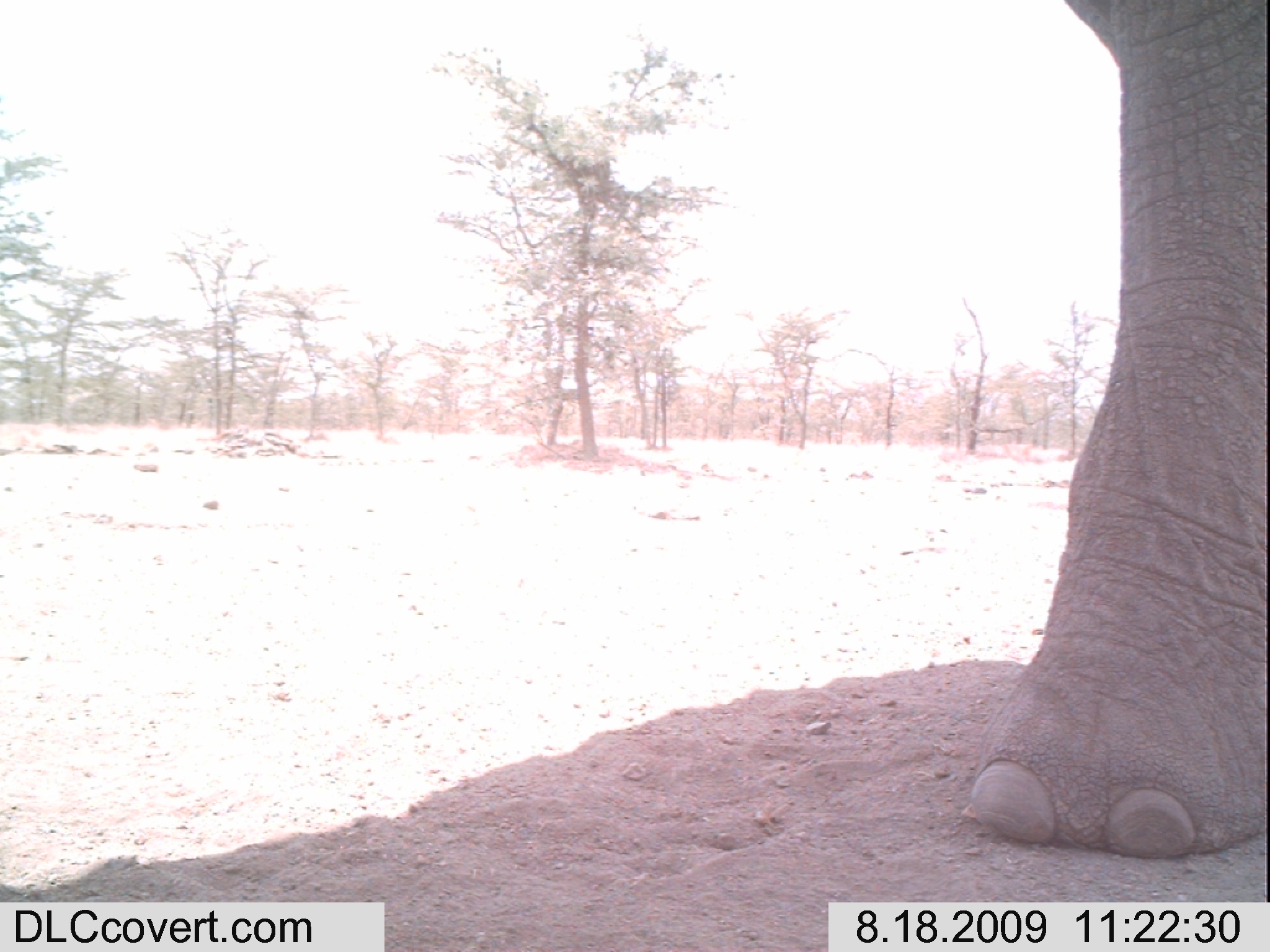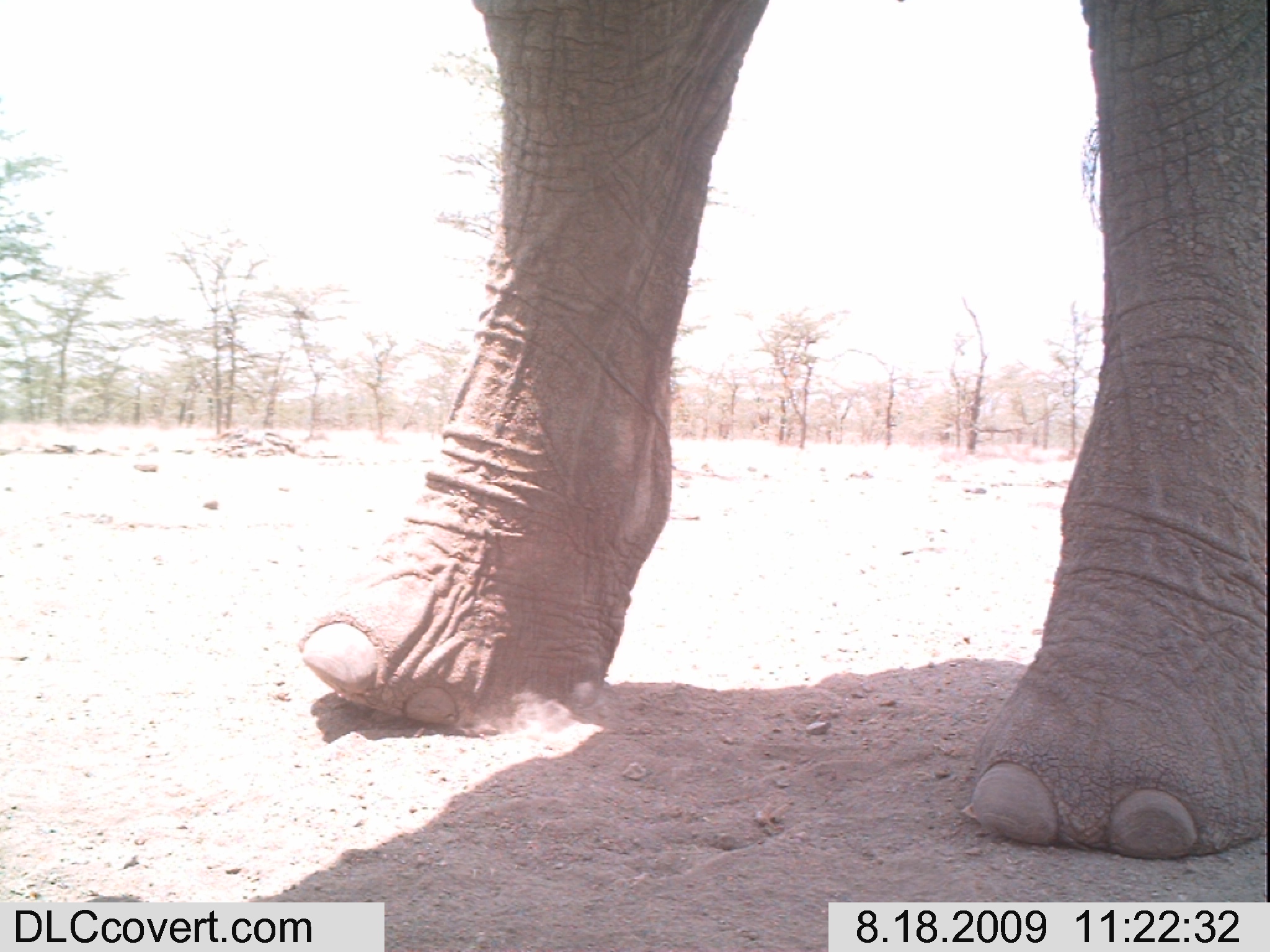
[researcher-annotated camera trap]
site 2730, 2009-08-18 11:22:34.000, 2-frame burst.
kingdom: Animalia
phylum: Chordata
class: Mammalia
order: Proboscidea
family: Elephantidae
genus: Loxodonta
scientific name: Loxodonta africana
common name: african bush elephant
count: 1